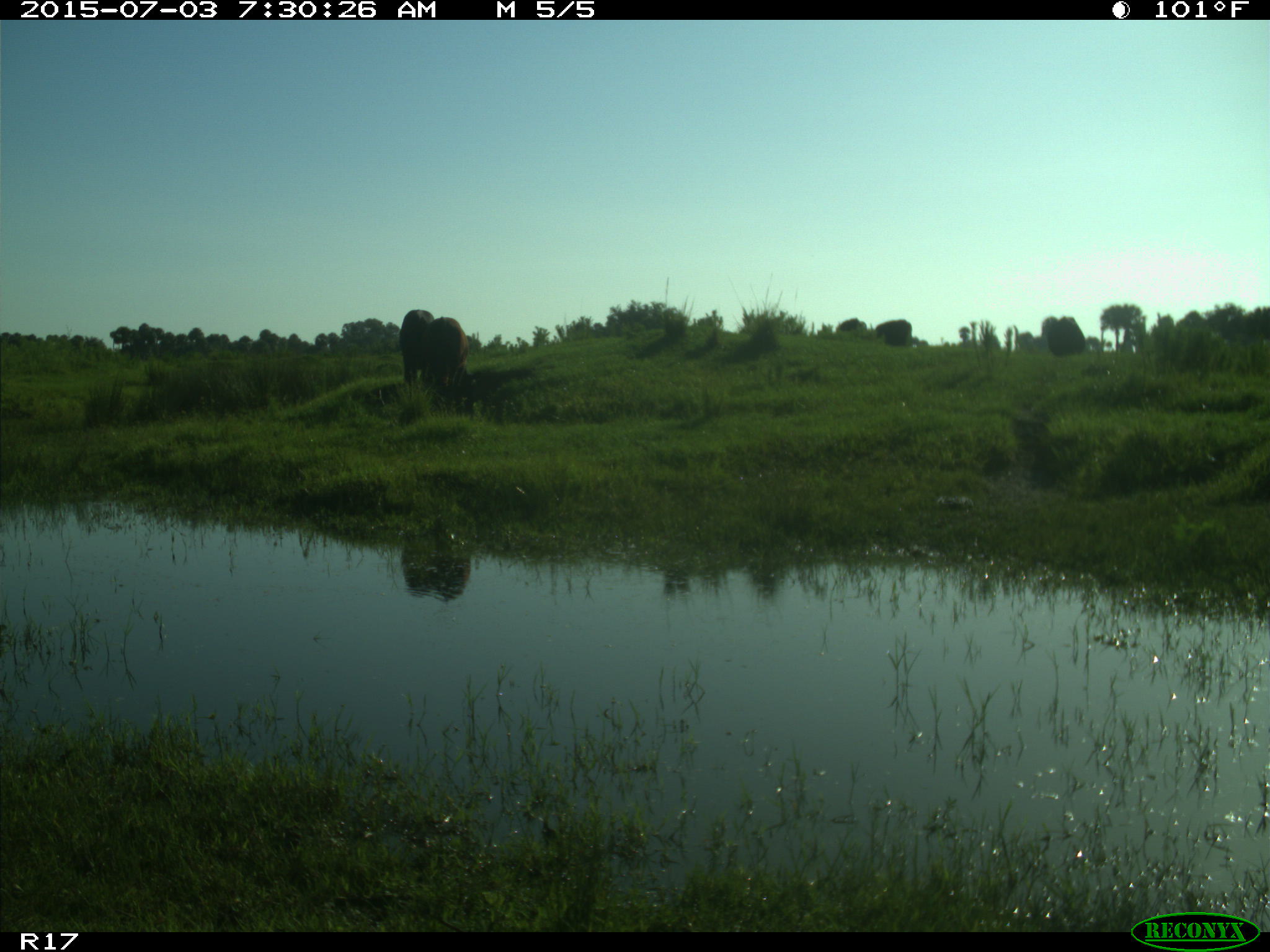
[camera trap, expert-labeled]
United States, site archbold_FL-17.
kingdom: Animalia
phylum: Chordata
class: Mammalia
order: Artiodactyla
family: Bovidae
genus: Bos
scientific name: Bos taurus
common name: domestic cow